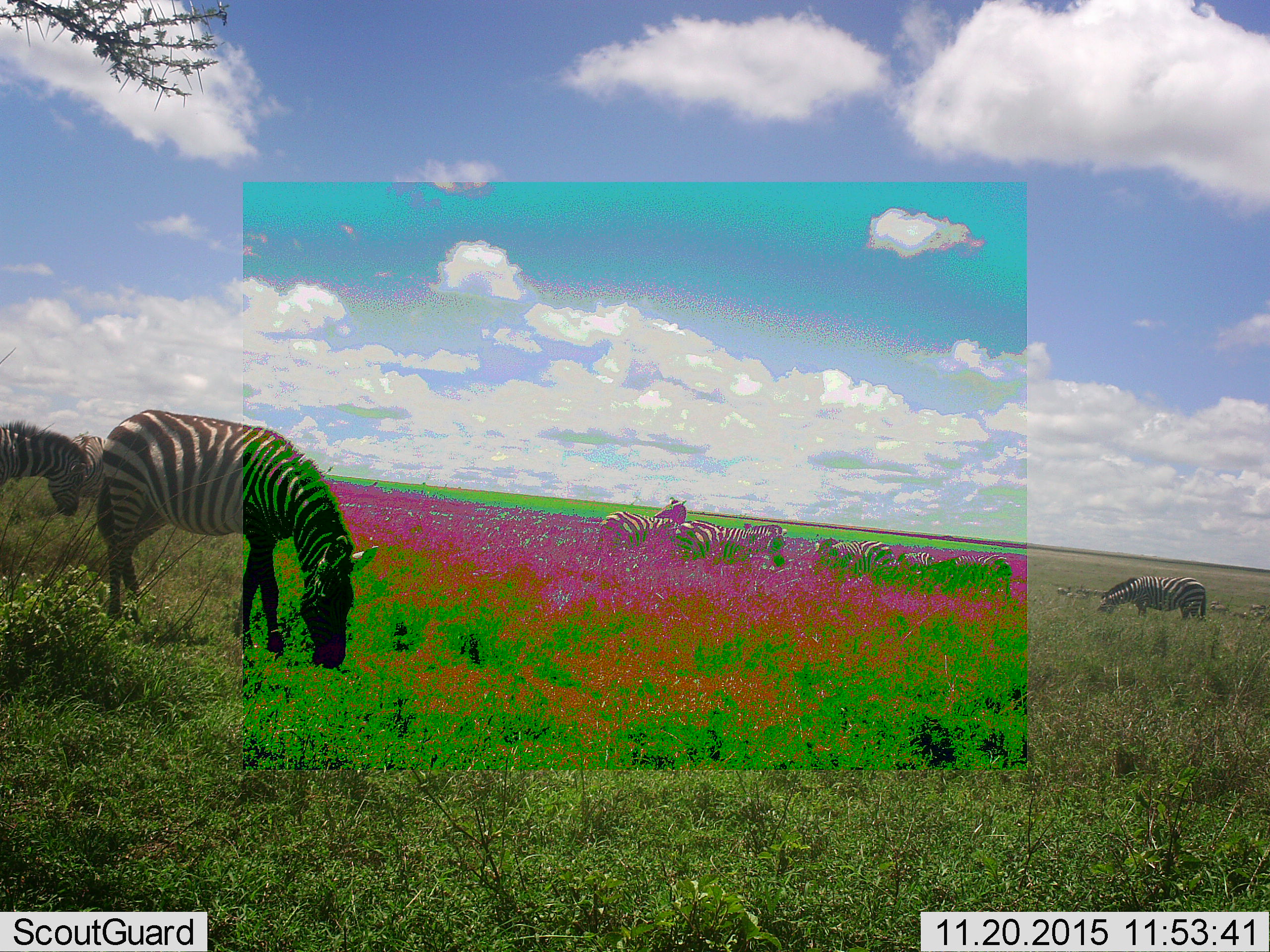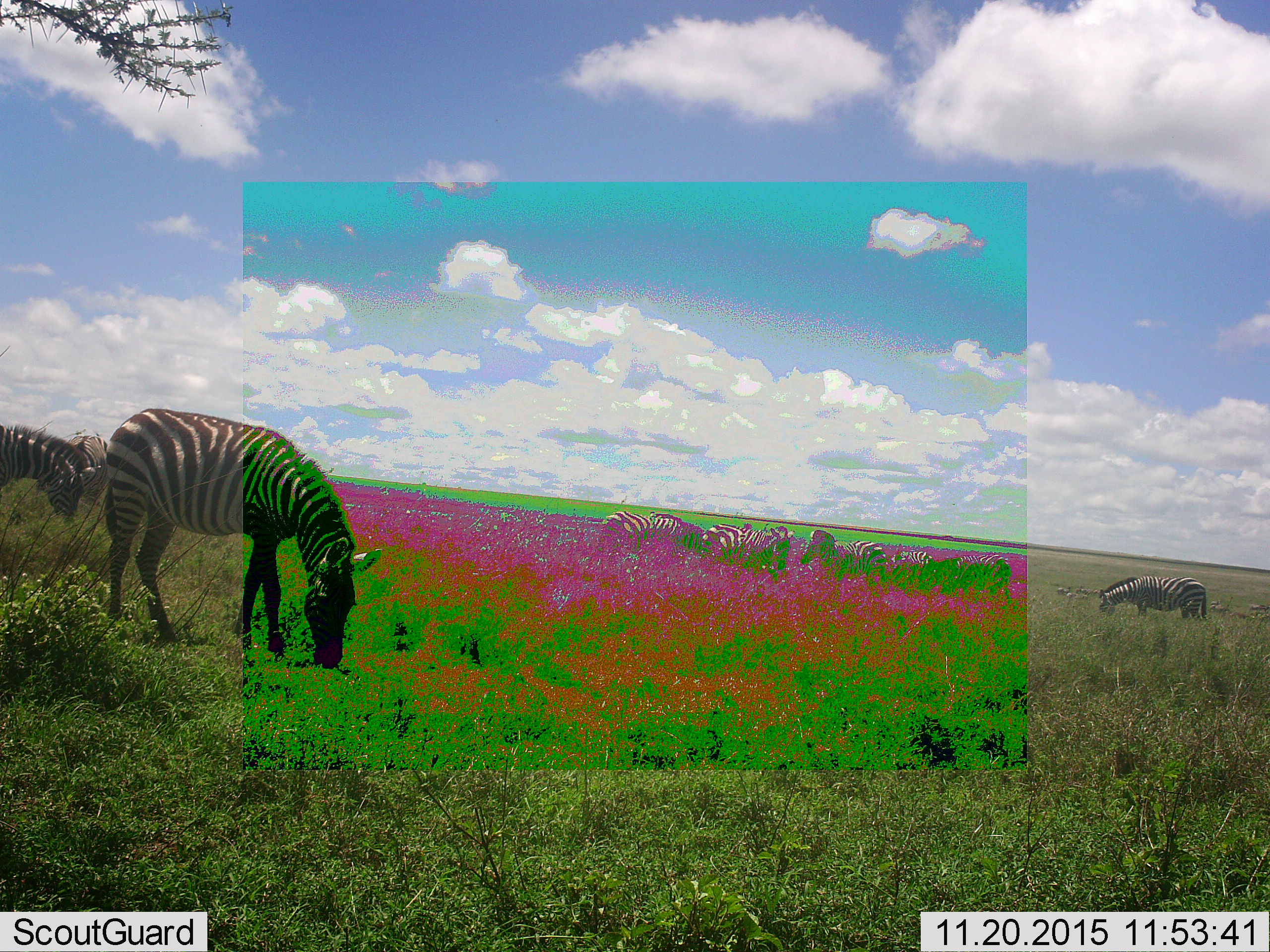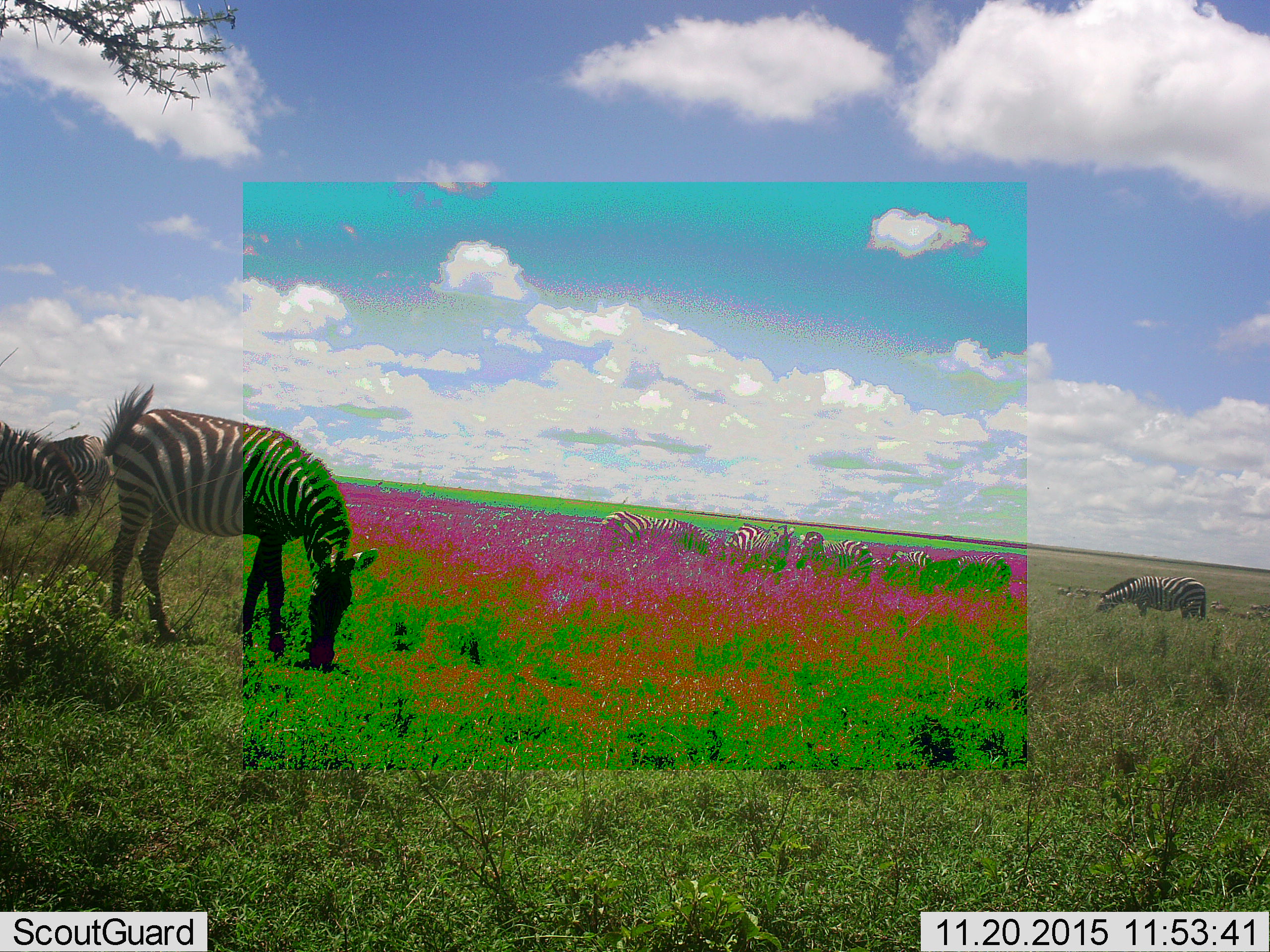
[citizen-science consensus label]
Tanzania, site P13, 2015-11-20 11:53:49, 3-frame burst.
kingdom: Animalia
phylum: Chordata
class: Mammalia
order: Perissodactyla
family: Equidae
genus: Equus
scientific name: Equus quagga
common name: plains zebra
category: zebra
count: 11-50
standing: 43%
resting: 0%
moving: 0%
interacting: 0%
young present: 0%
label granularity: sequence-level